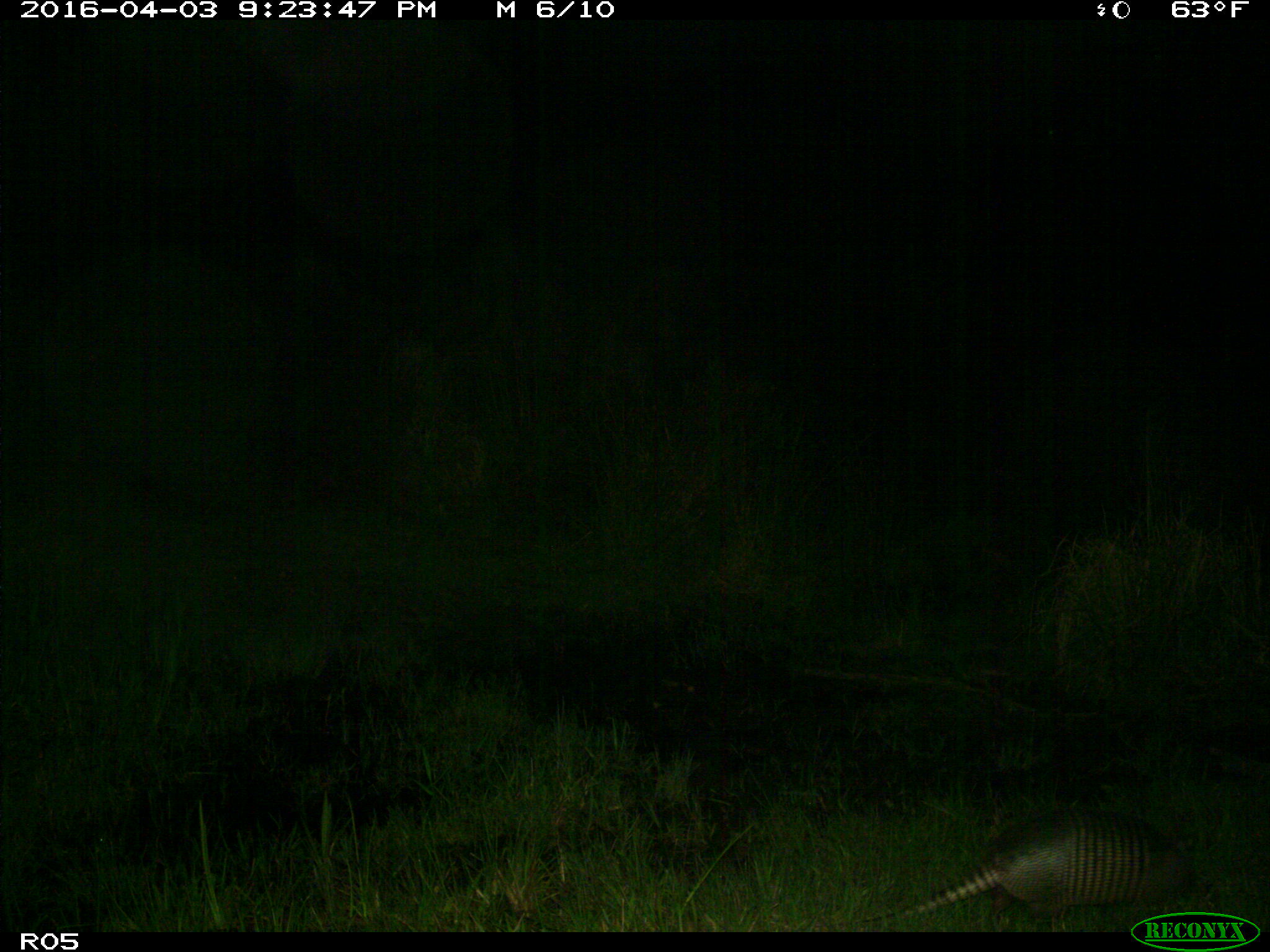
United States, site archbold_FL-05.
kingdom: Animalia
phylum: Chordata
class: Mammalia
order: Cingulata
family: Dasypodidae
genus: Dasypus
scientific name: Dasypus novemcinctus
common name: nine-banded armadillo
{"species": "Dasypus novemcinctus (nine-banded armadillo)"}